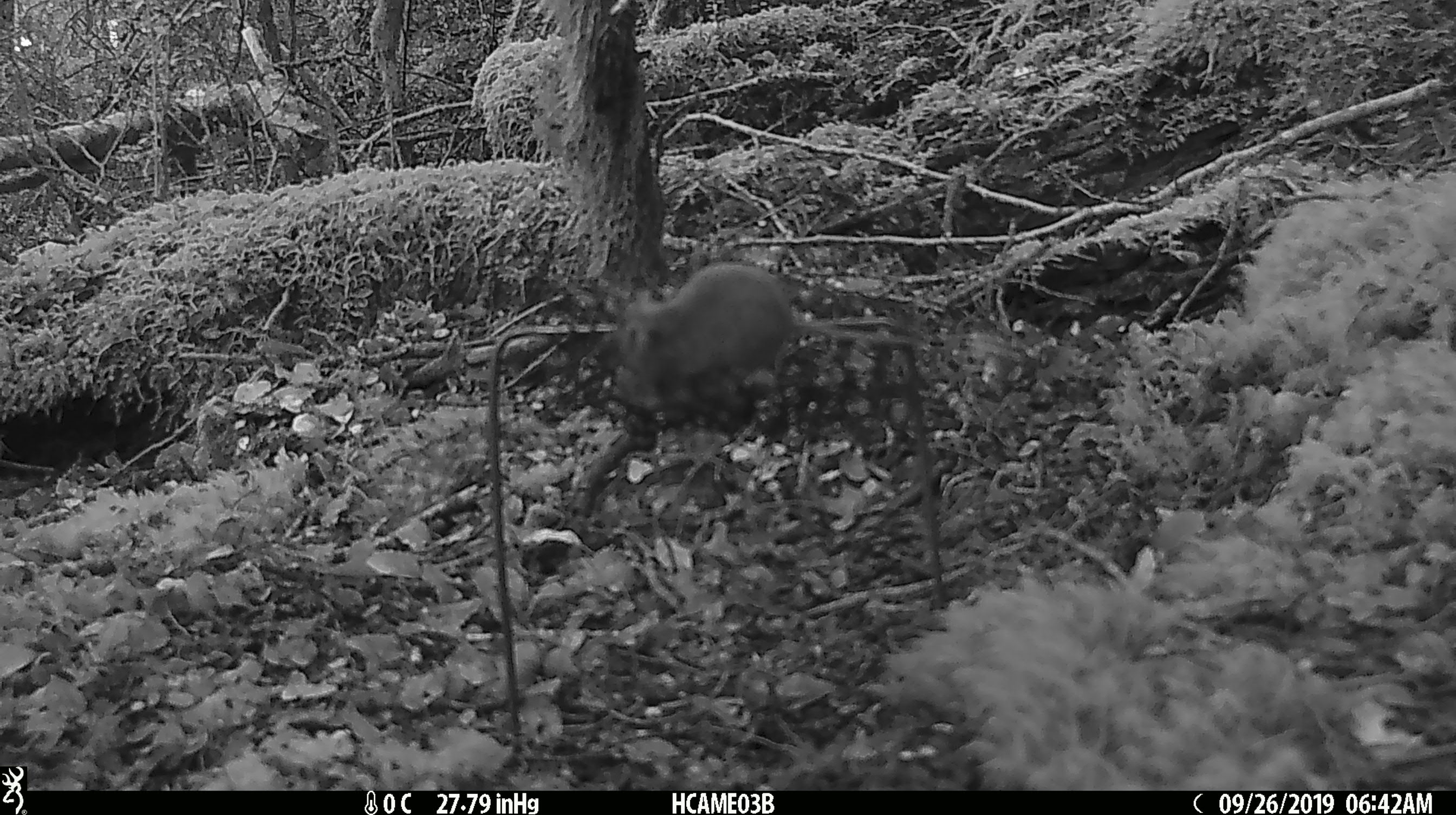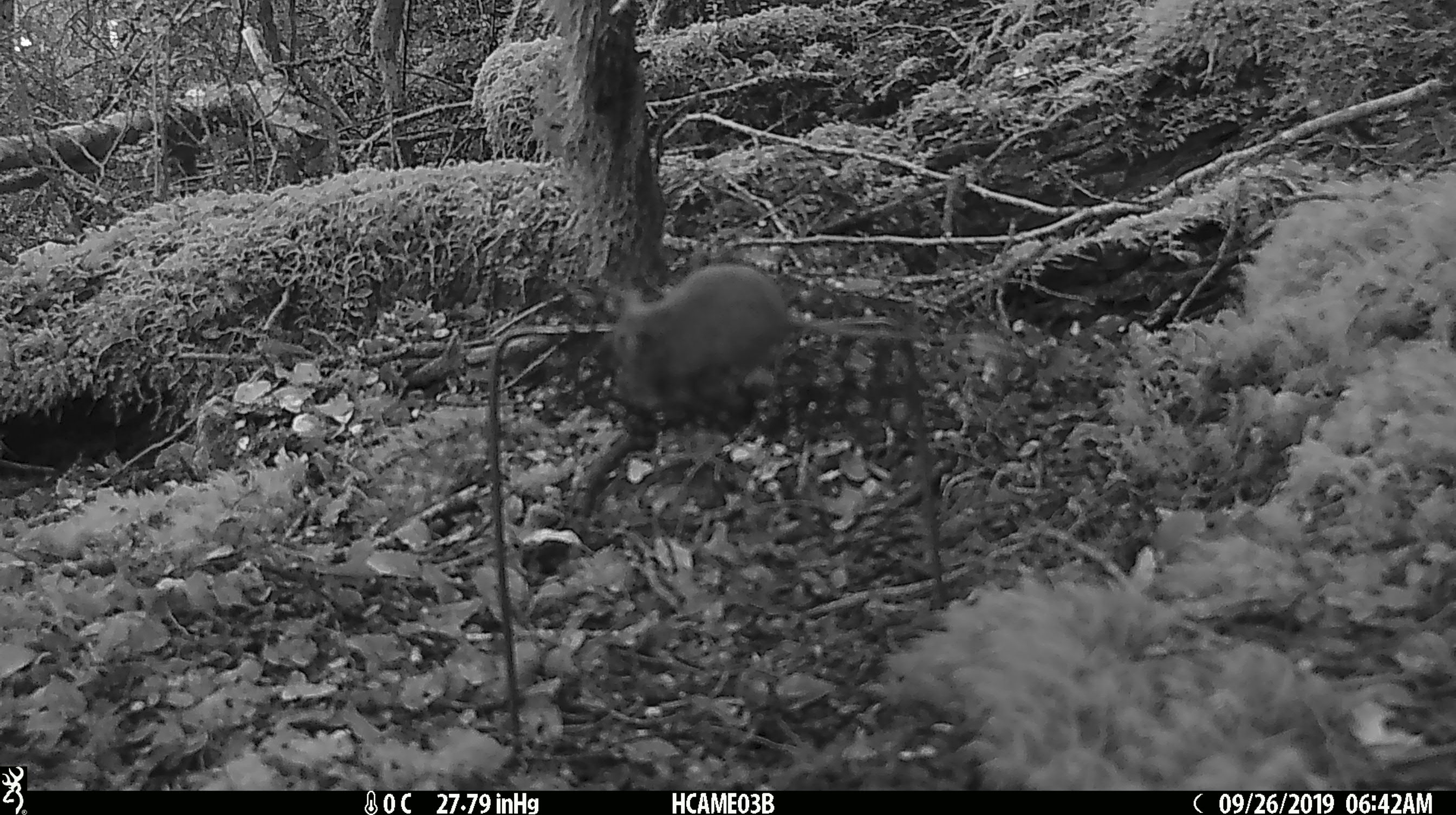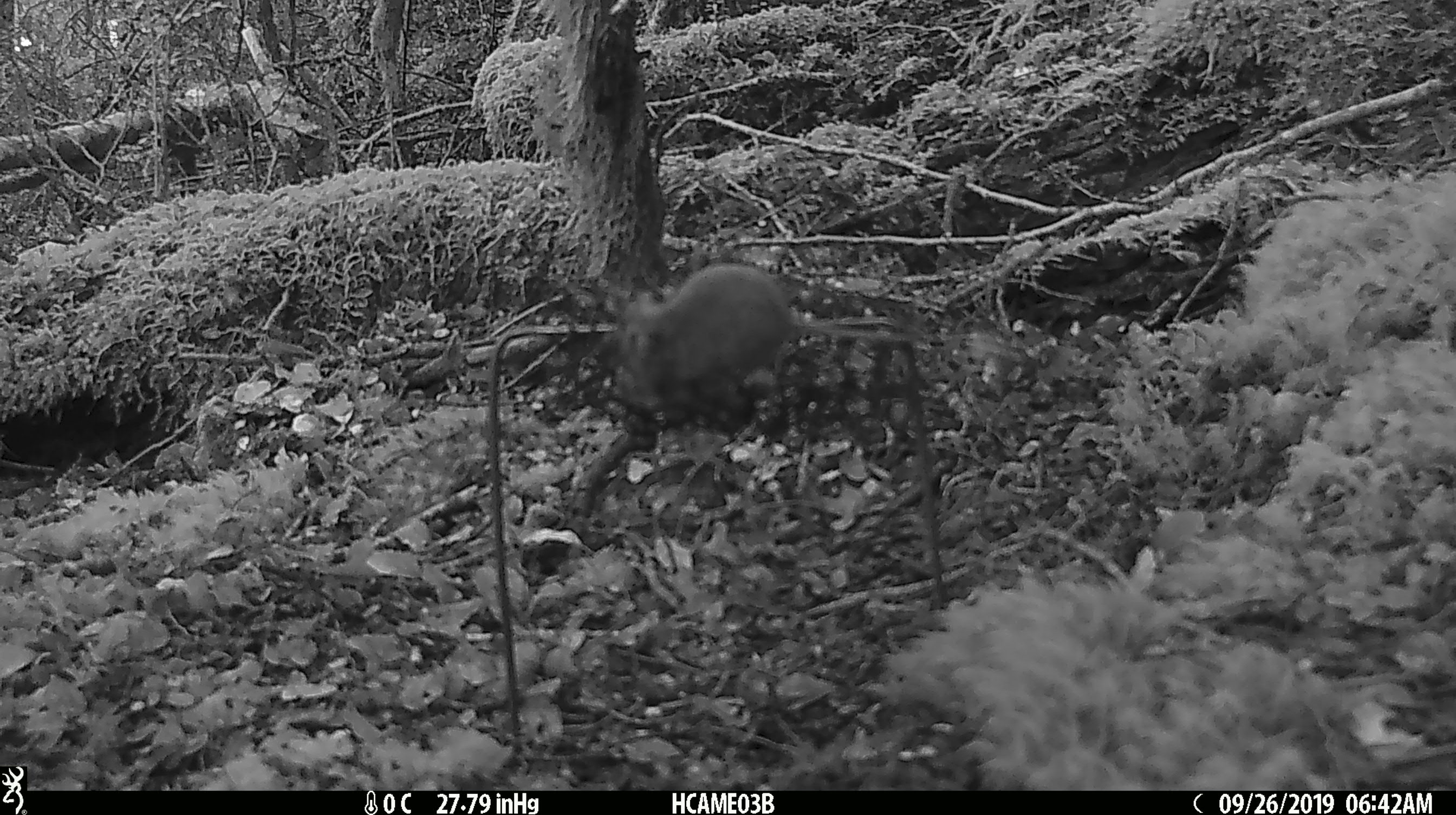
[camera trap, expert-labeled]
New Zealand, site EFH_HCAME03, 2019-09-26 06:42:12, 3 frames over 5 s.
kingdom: Animalia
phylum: Chordata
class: Mammalia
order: Rodentia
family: Muridae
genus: Mus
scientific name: Mus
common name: mouse